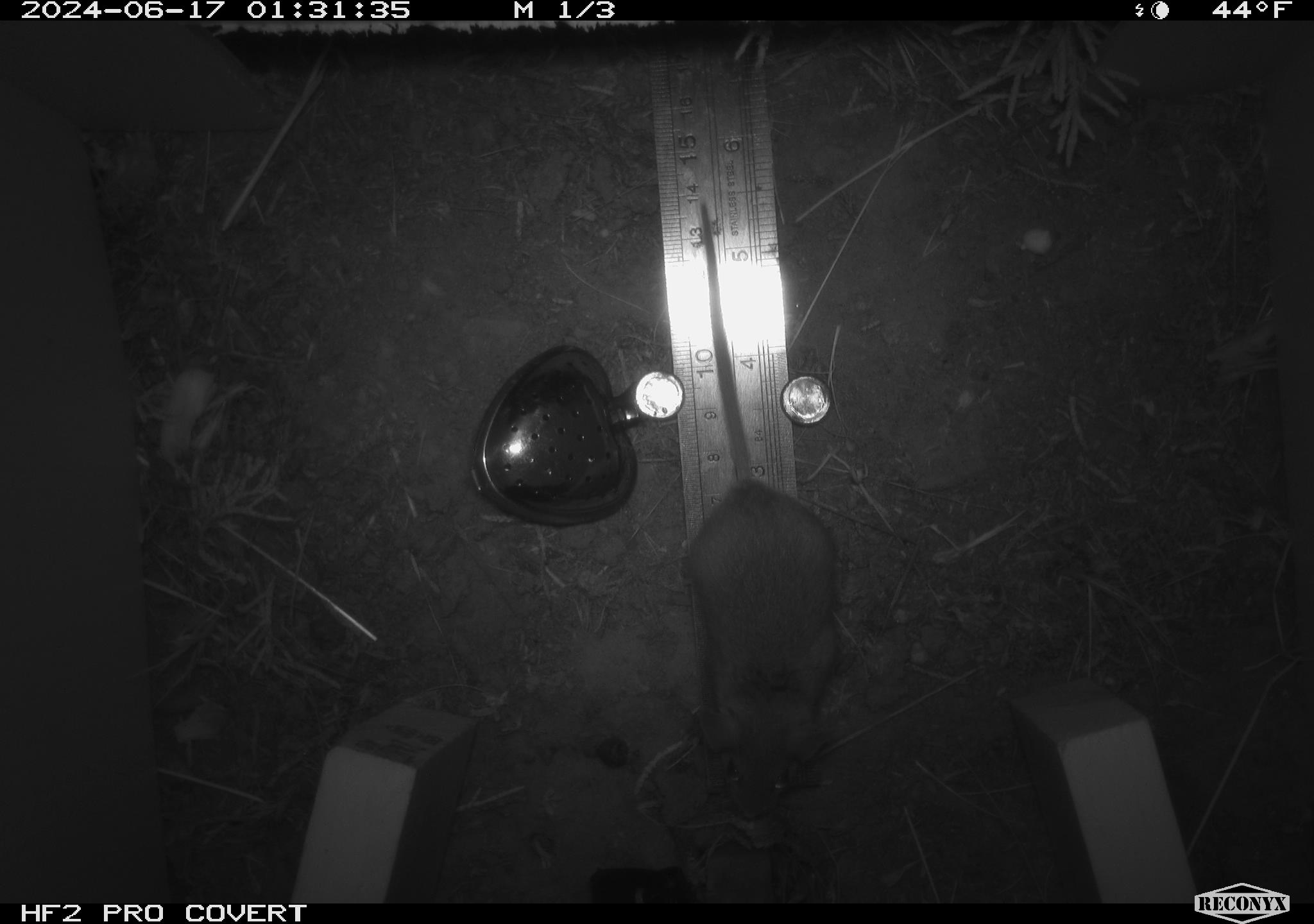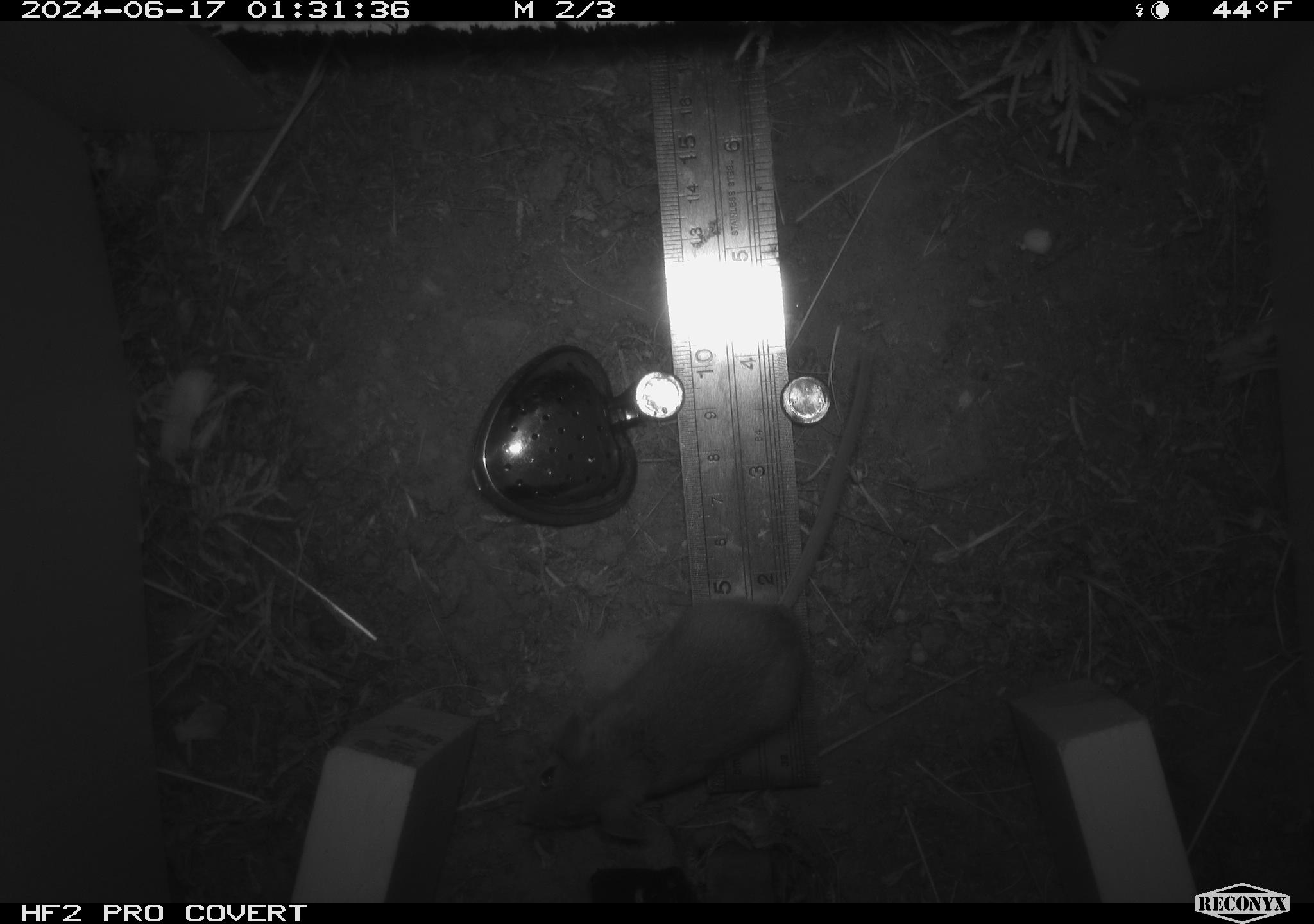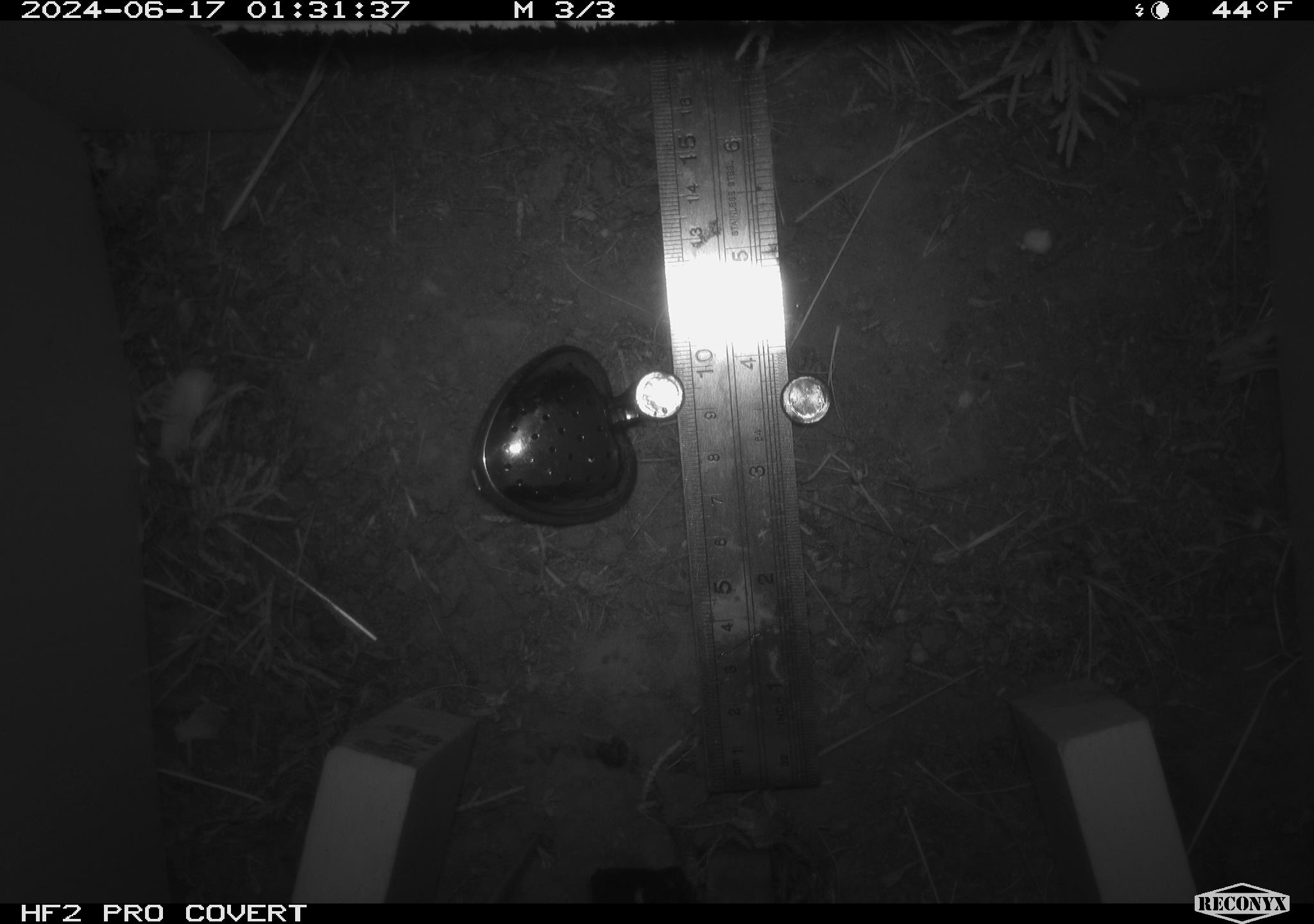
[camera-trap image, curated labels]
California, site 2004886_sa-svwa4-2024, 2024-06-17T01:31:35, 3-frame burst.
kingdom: Animalia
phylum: Chordata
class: Mammalia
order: Rodentia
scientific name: Rodentia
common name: mouse species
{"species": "mouse species (Rodentia)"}